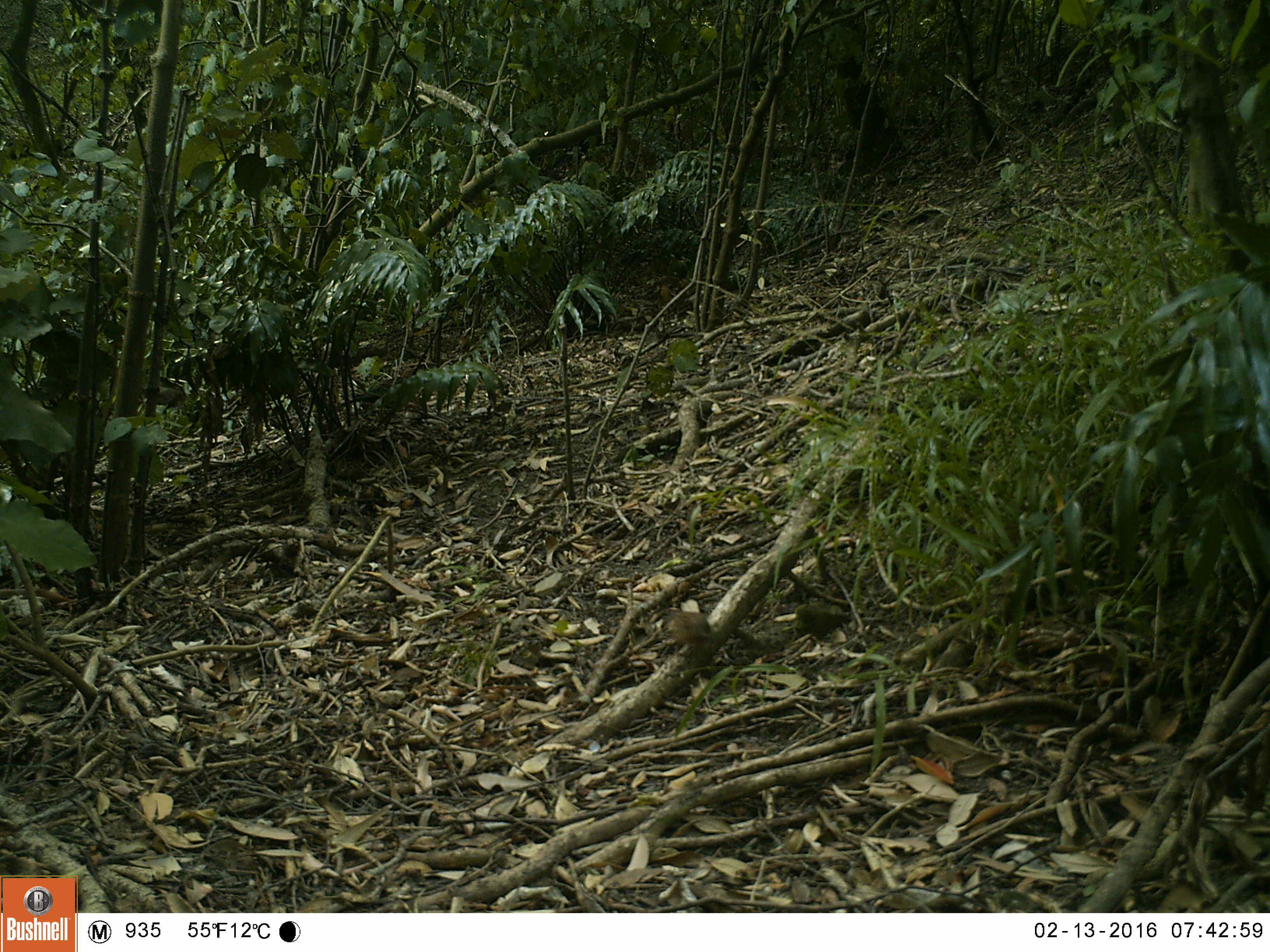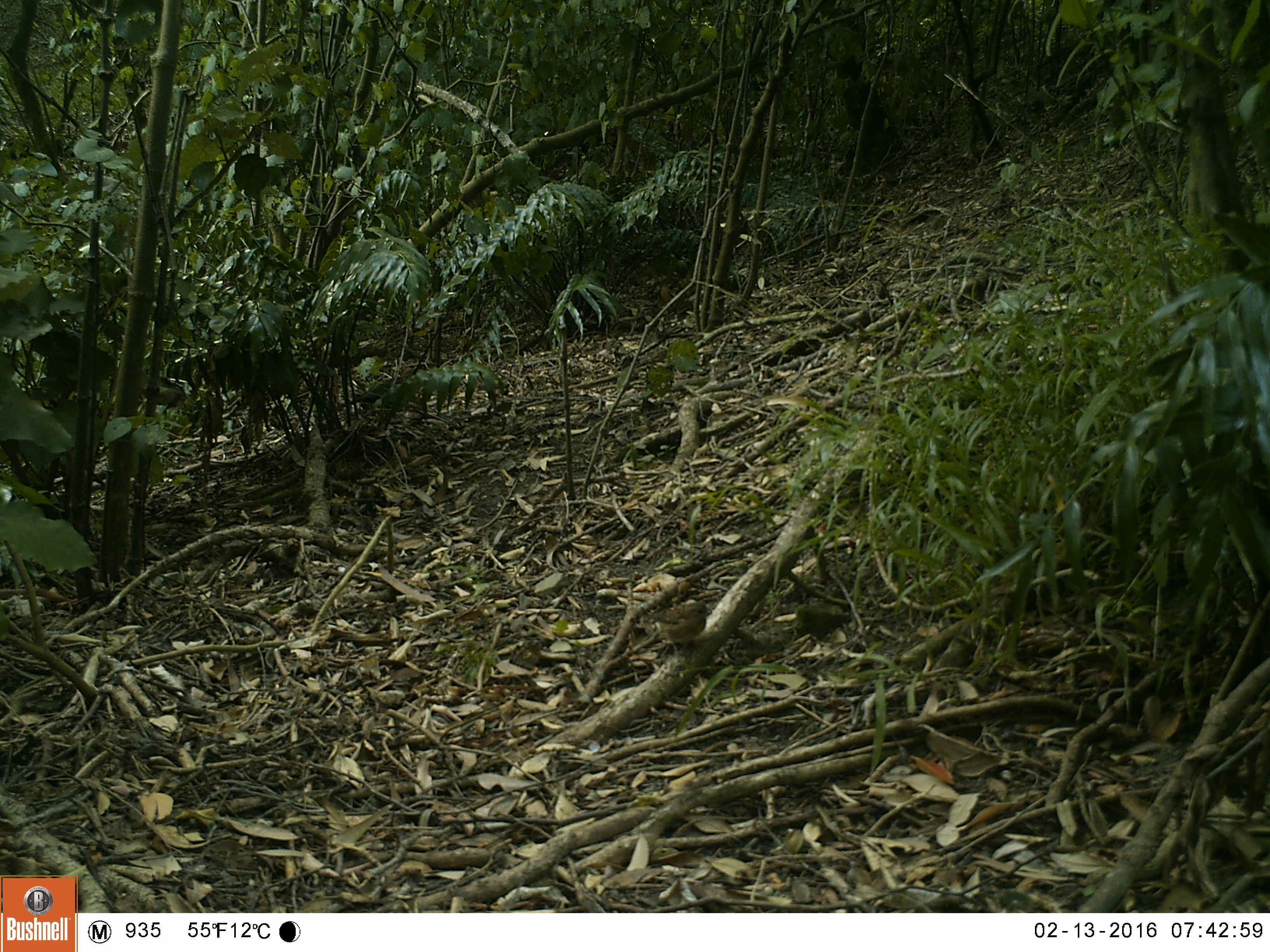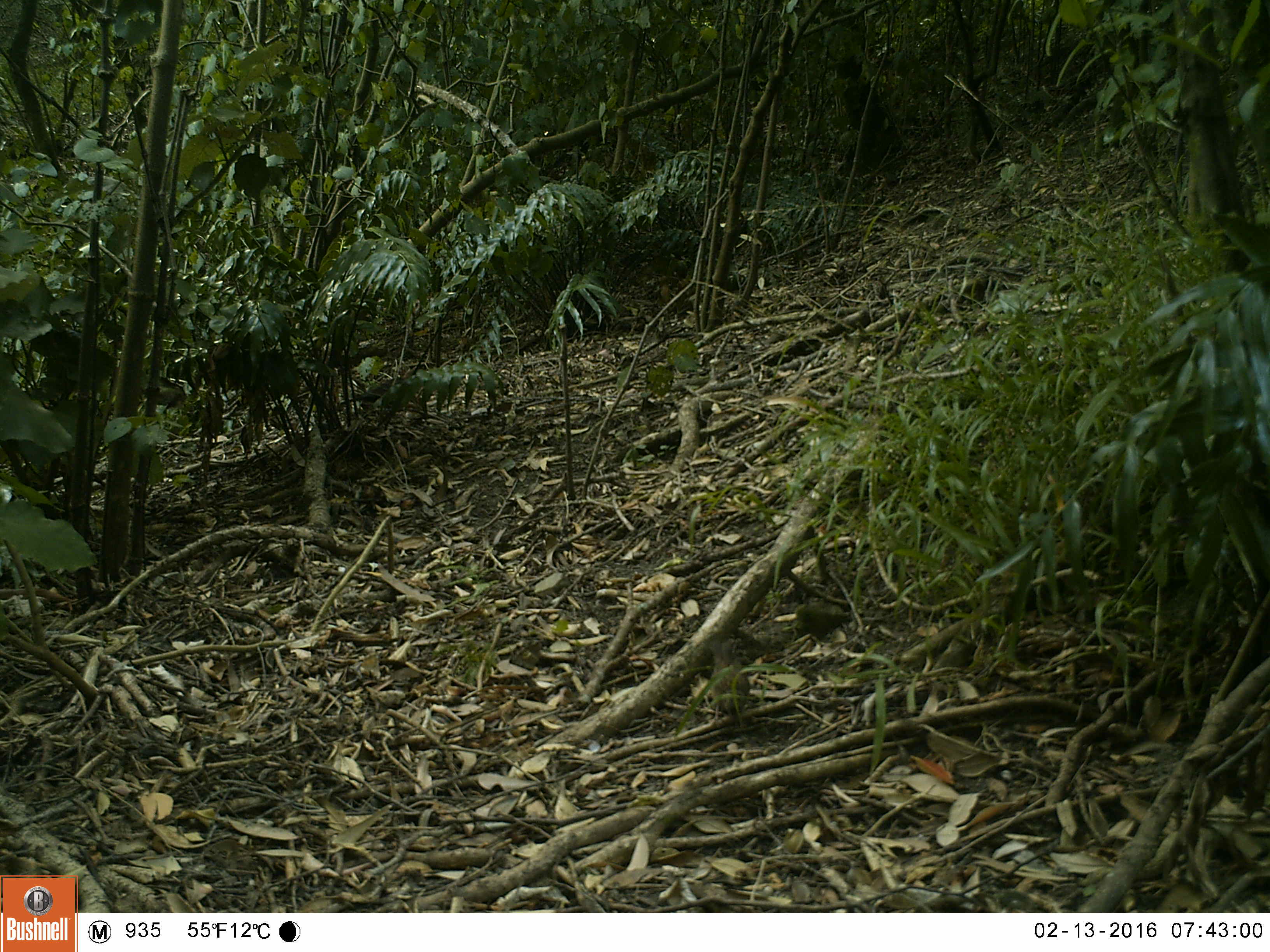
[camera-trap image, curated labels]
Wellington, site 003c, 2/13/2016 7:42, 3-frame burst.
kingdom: Animalia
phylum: Chordata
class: Aves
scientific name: Aves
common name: bird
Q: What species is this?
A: Bird (Aves).